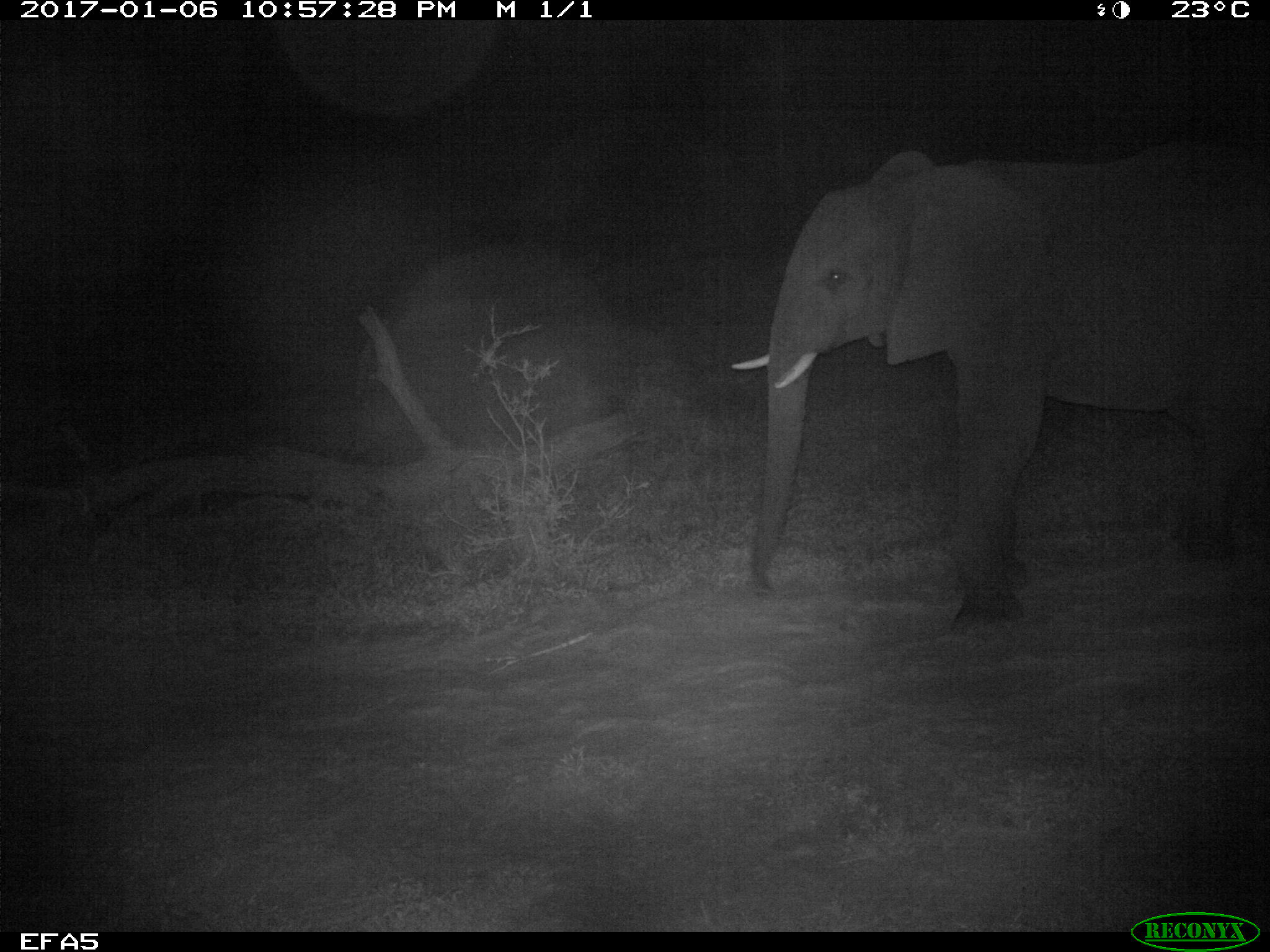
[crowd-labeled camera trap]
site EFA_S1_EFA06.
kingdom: Animalia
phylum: Chordata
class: Mammalia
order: Proboscidea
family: Elephantidae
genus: Loxodonta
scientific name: Loxodonta africana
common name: african bush elephant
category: elephant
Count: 1.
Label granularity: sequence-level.